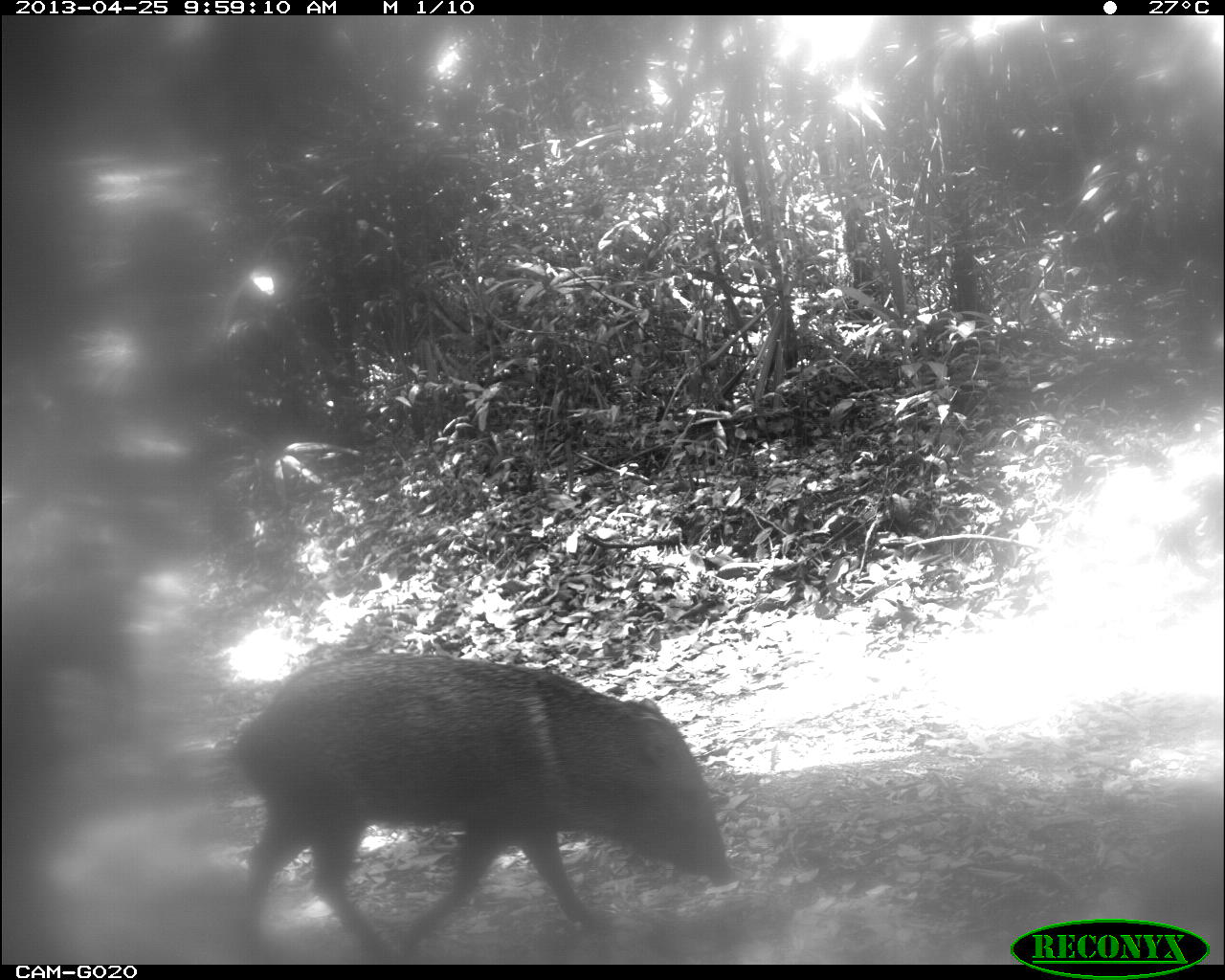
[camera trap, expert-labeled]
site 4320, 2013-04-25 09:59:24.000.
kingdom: Animalia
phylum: Chordata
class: Mammalia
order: Artiodactyla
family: Tayassuidae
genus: Pecari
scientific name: Pecari tajacu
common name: collared peccary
Pecari tajacu (collared peccary), count 2.